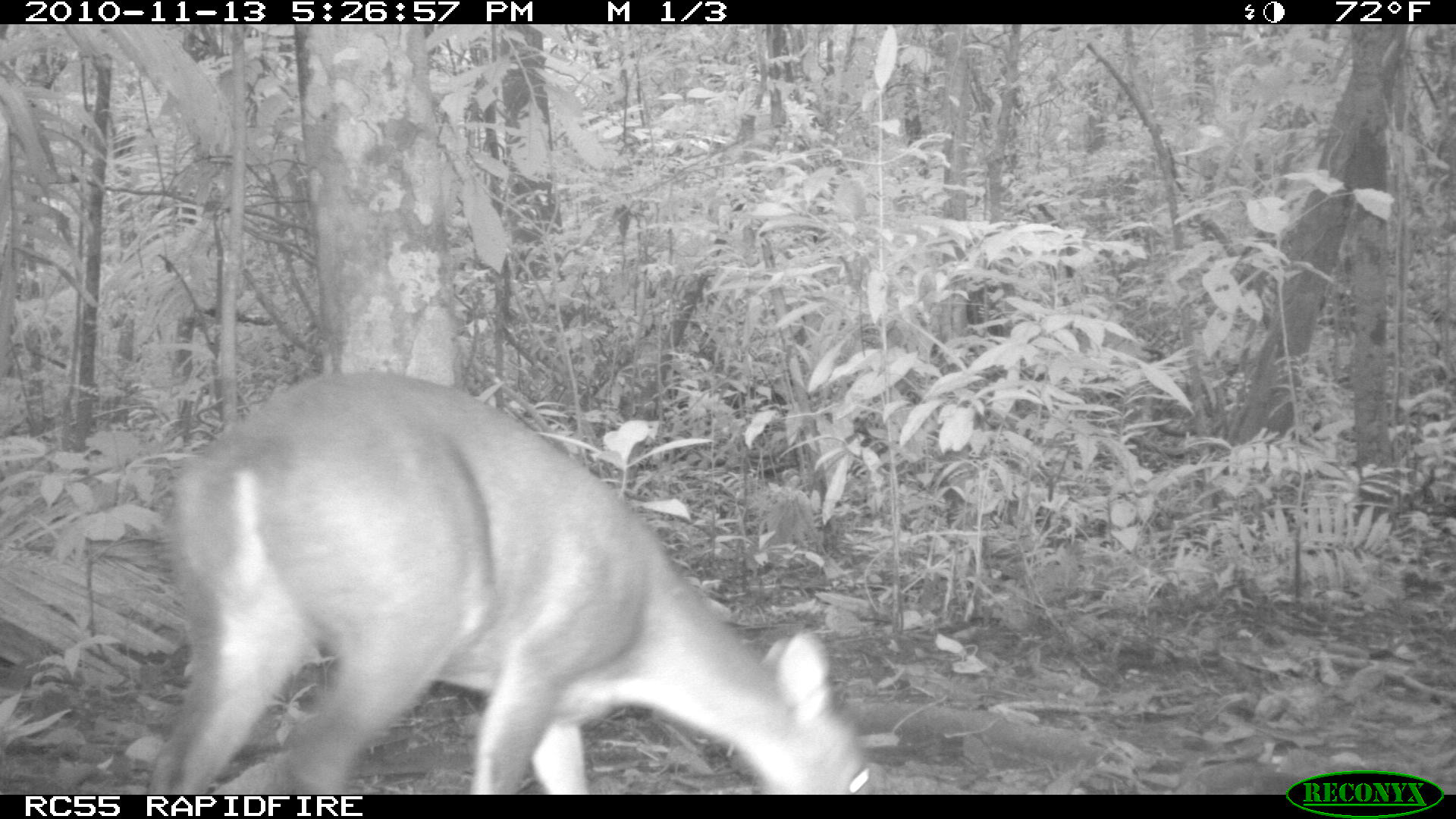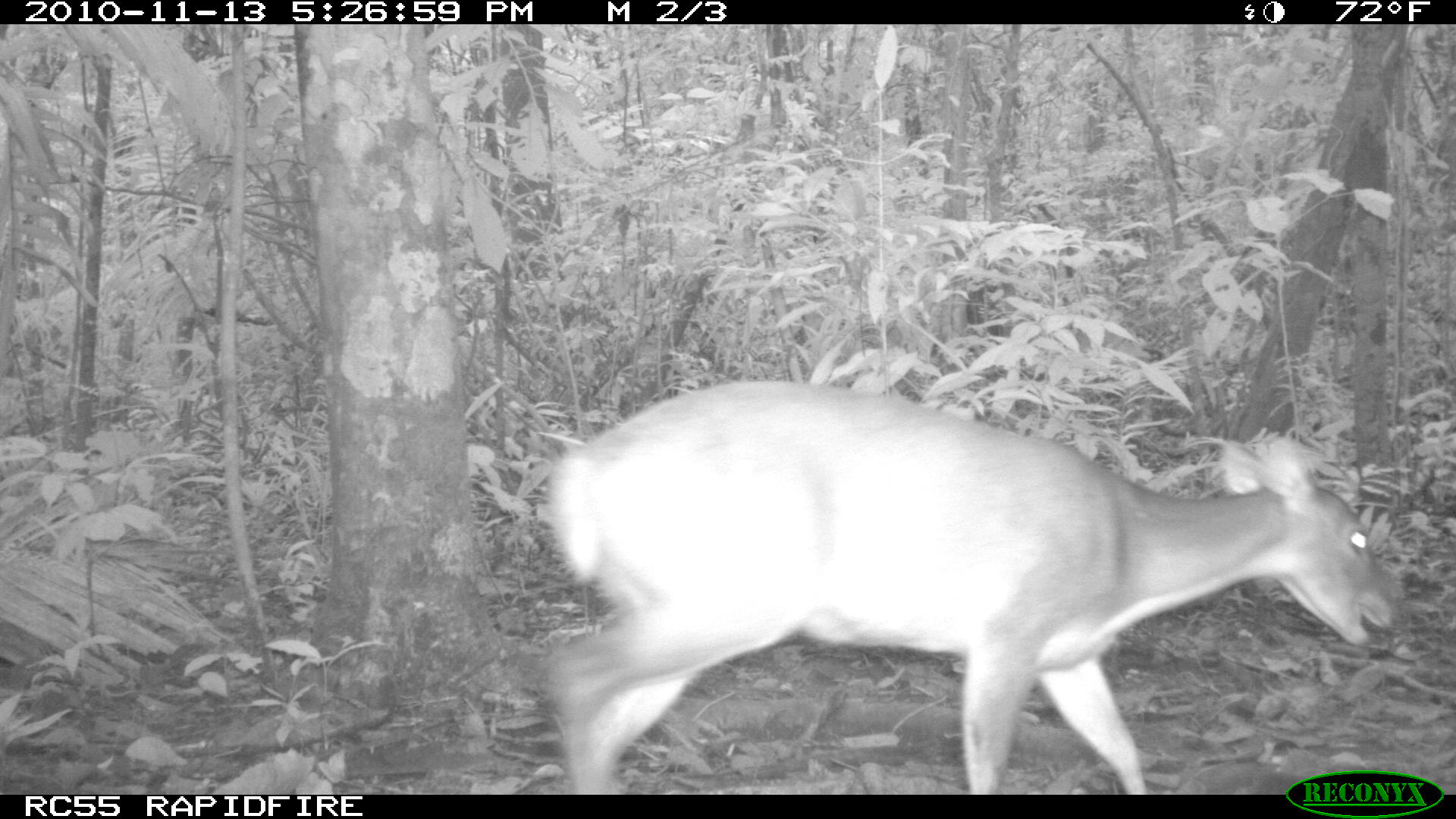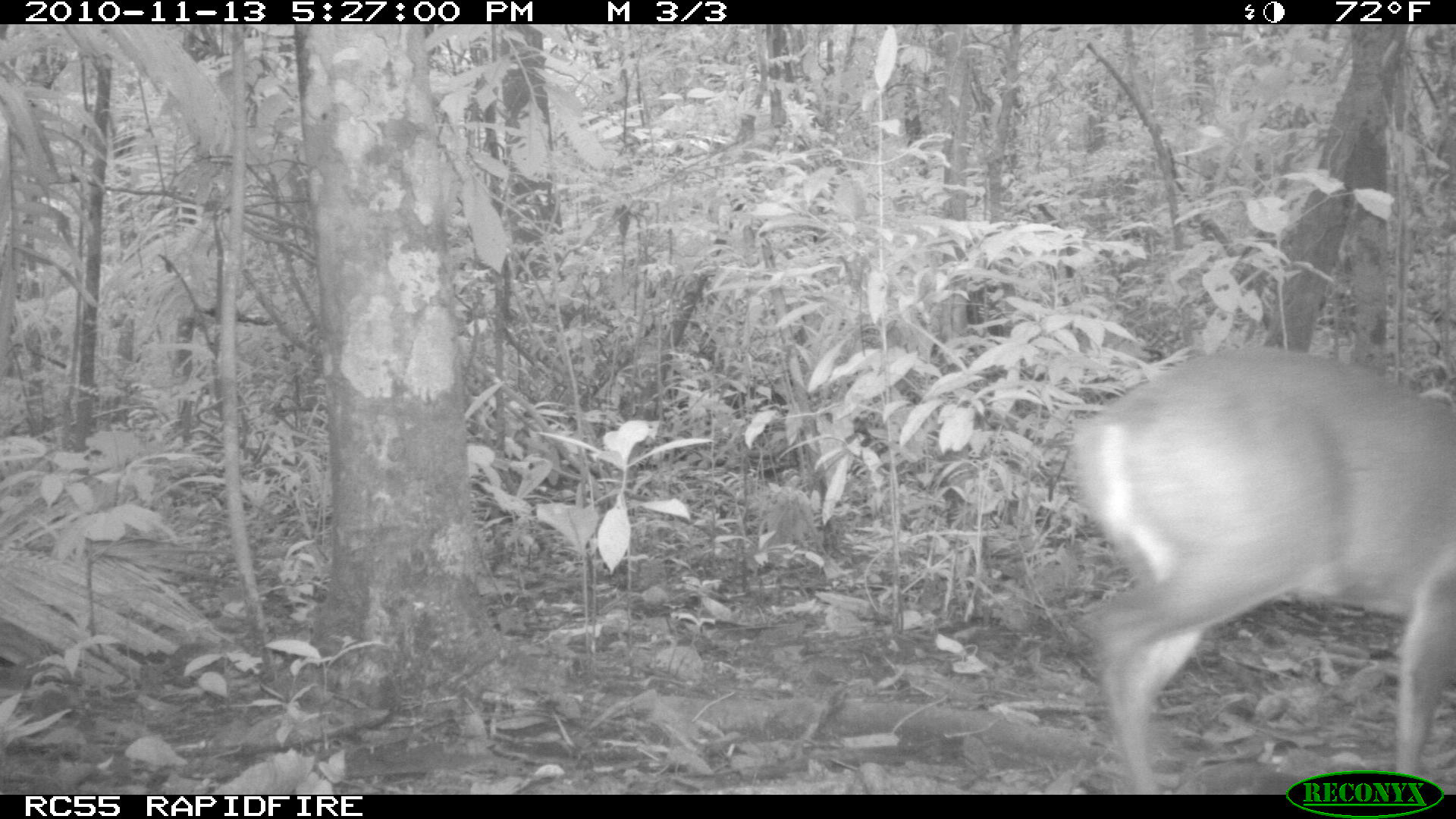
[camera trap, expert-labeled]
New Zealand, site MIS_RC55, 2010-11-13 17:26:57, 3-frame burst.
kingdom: Animalia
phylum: Chordata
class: Mammalia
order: Artiodactyla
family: Cervidae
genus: Odocoileus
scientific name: Odocoileus virginianus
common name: white-tailed deer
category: white tailed deer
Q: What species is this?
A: White tailed deer (white-tailed deer) (Odocoileus virginianus).